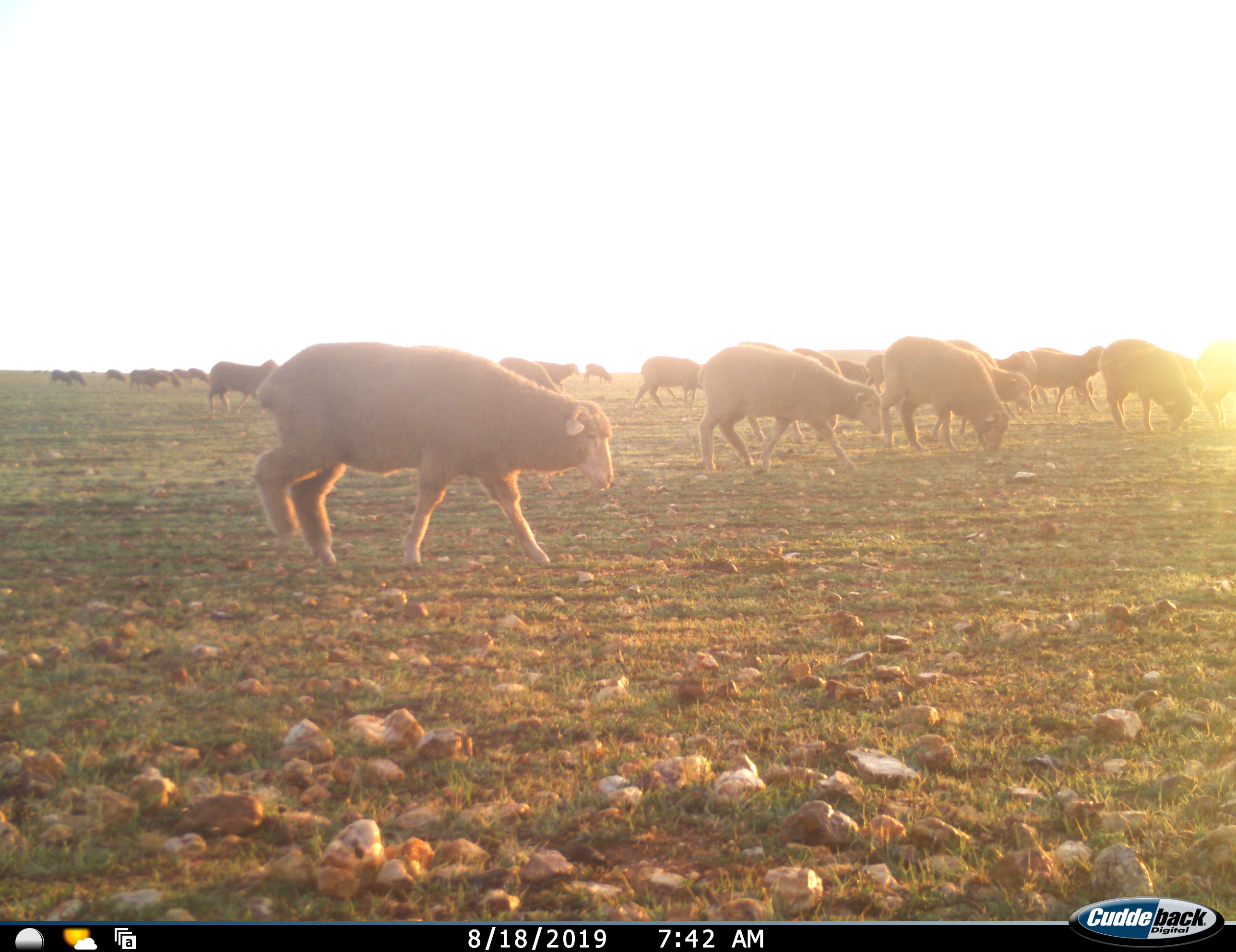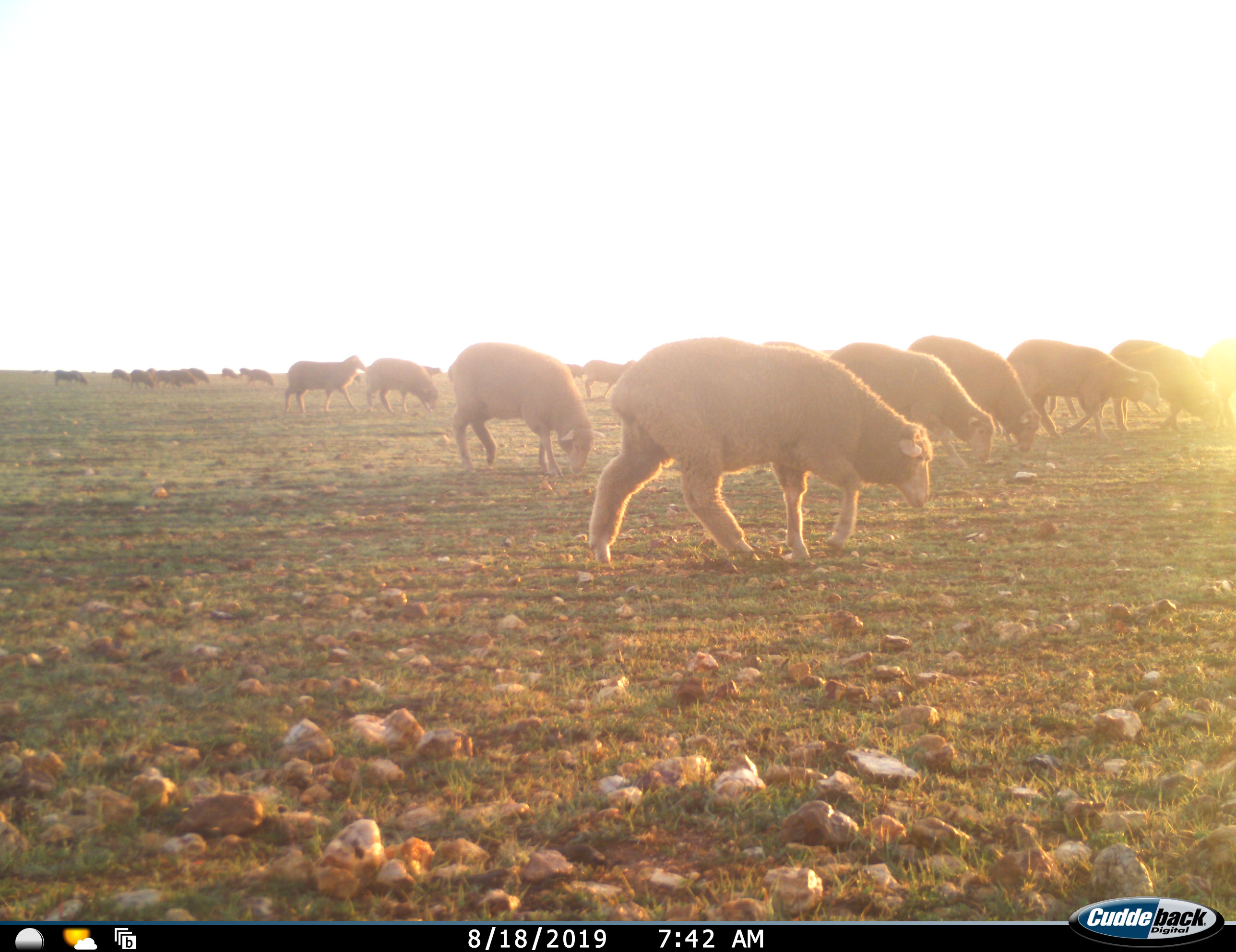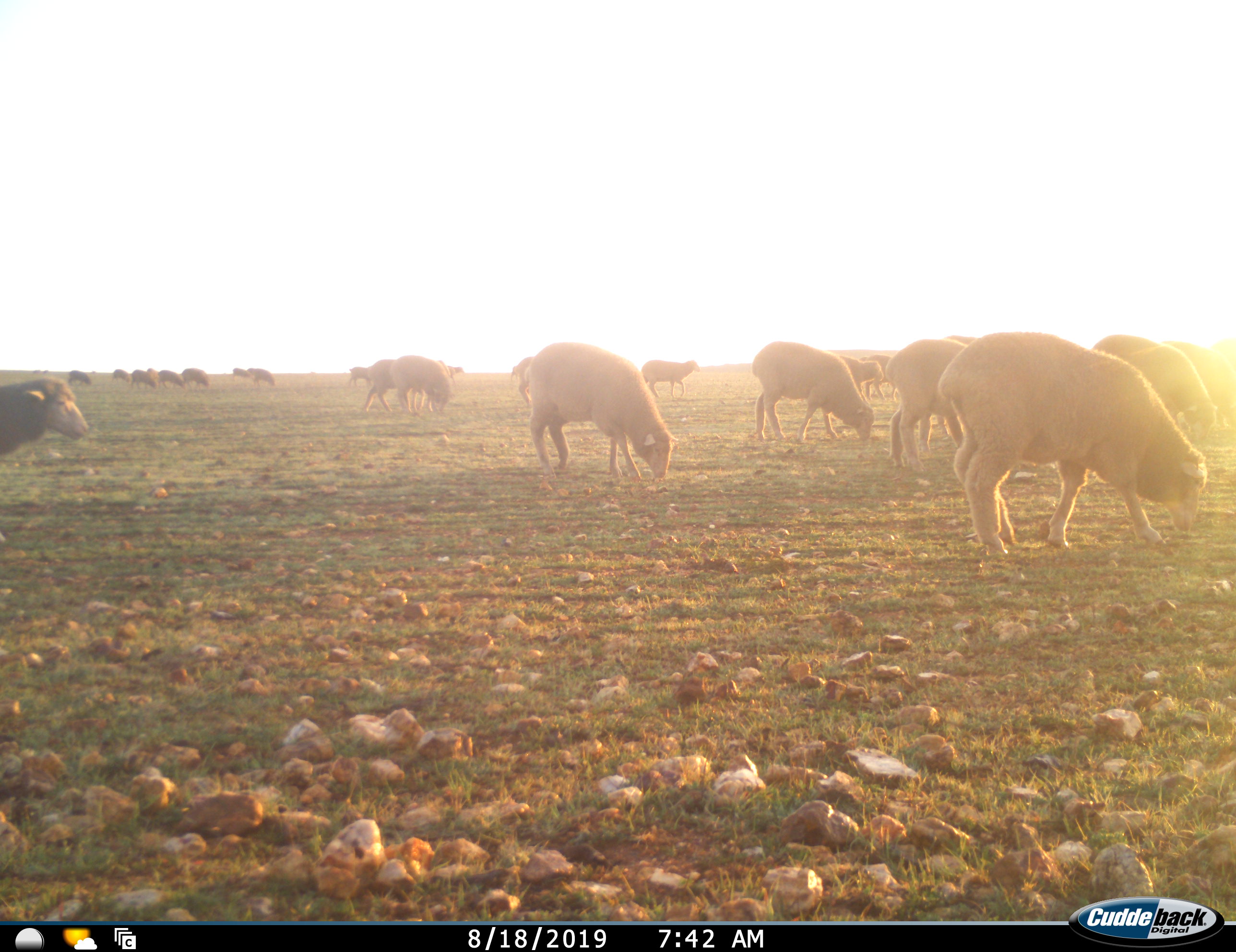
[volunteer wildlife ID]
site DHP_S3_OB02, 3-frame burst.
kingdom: Animalia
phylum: Chordata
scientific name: Vertebrata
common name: domestic animal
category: domesticanimal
Domesticanimal (domestic animal) (Vertebrata), count 11-50. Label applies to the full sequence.